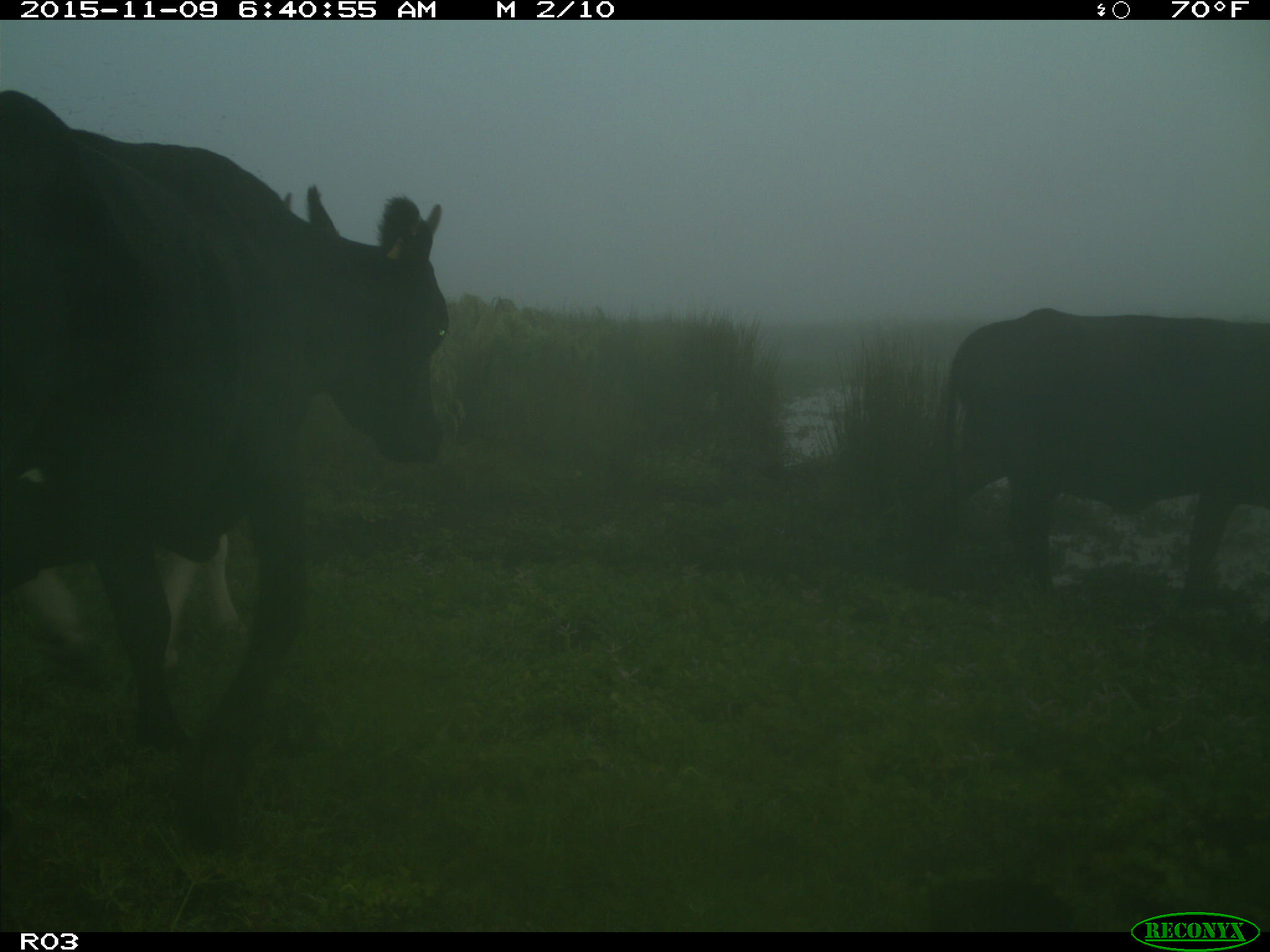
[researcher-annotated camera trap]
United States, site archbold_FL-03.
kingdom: Animalia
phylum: Chordata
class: Mammalia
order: Artiodactyla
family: Bovidae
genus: Bos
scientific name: Bos taurus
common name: domestic cow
Bos taurus (domestic cow).